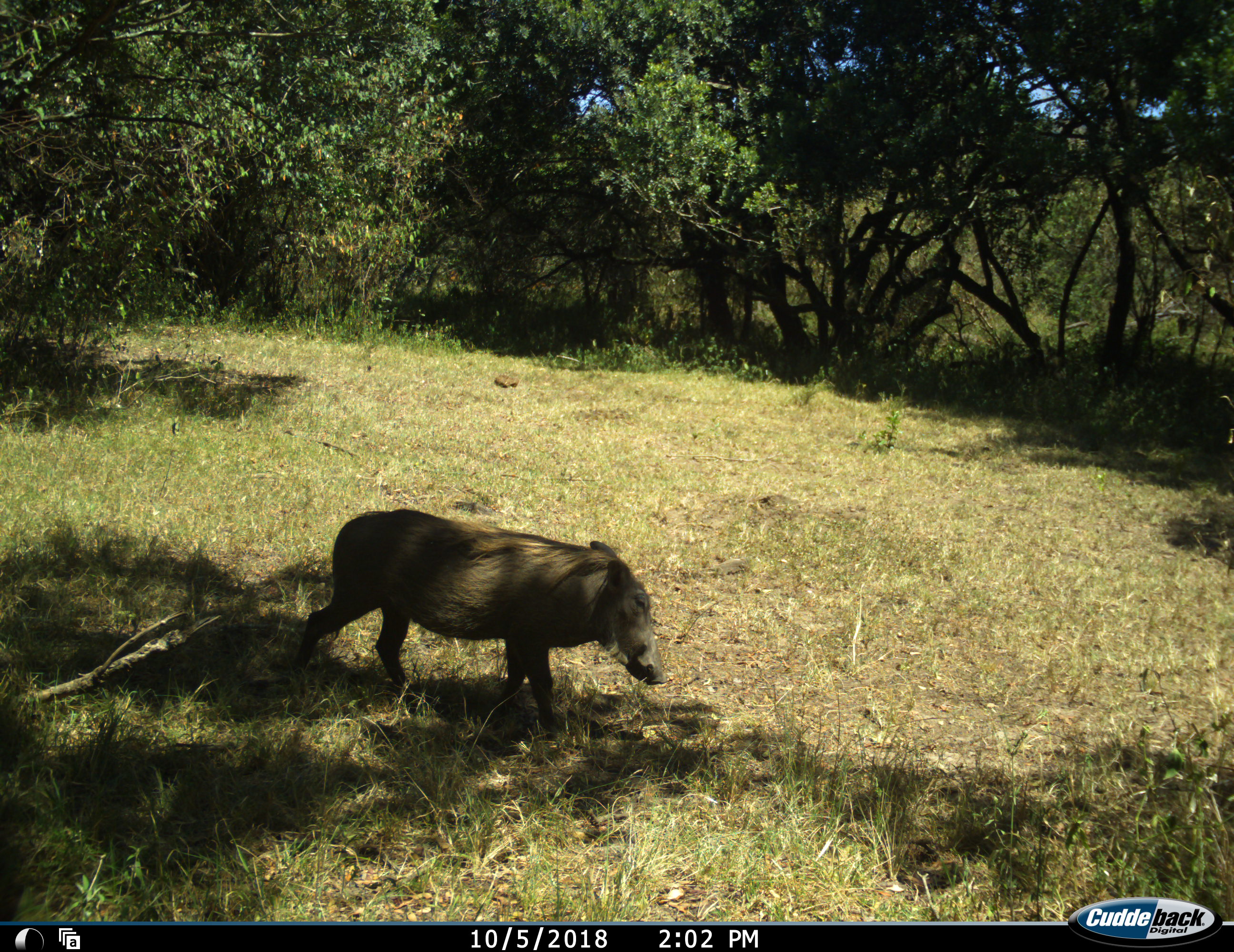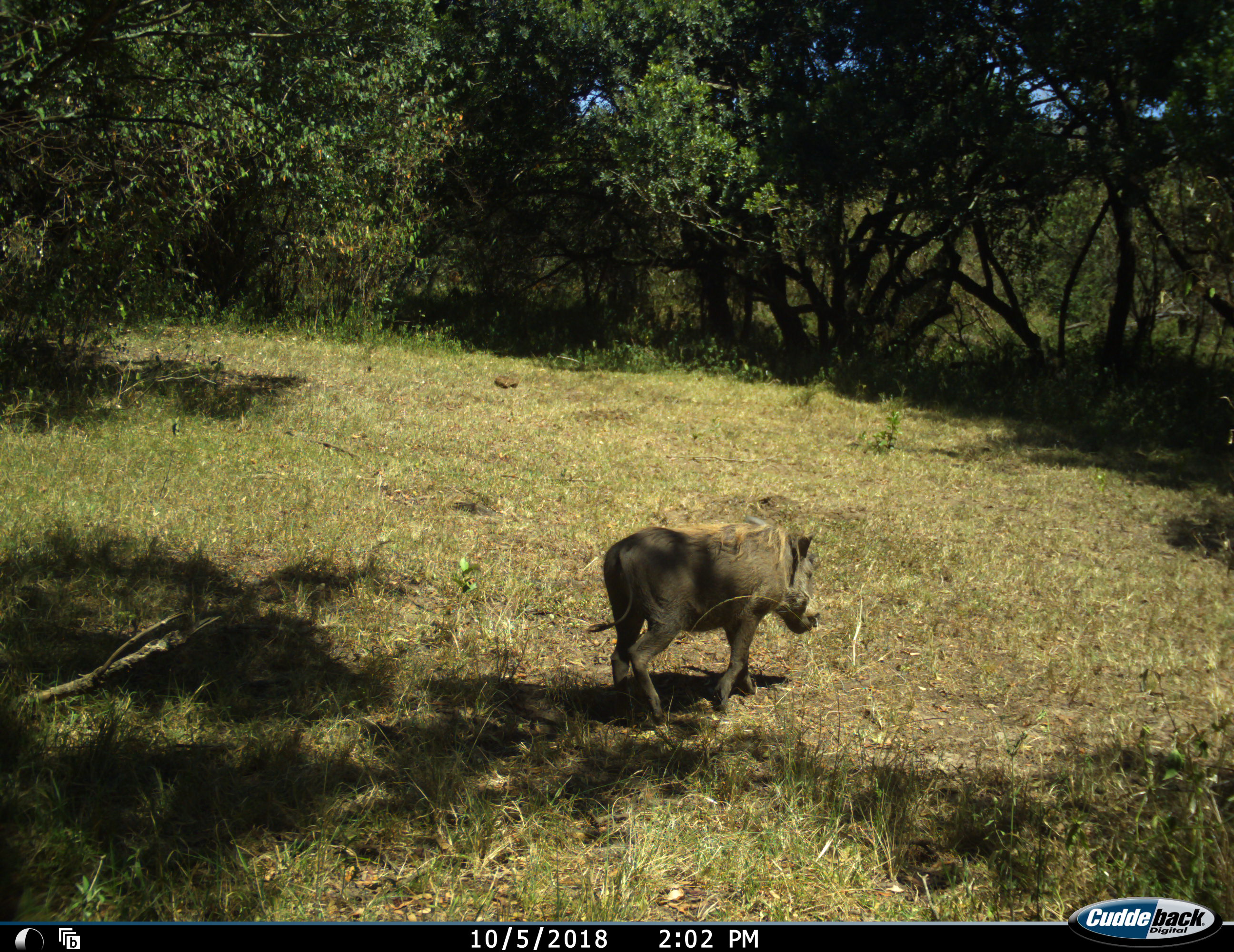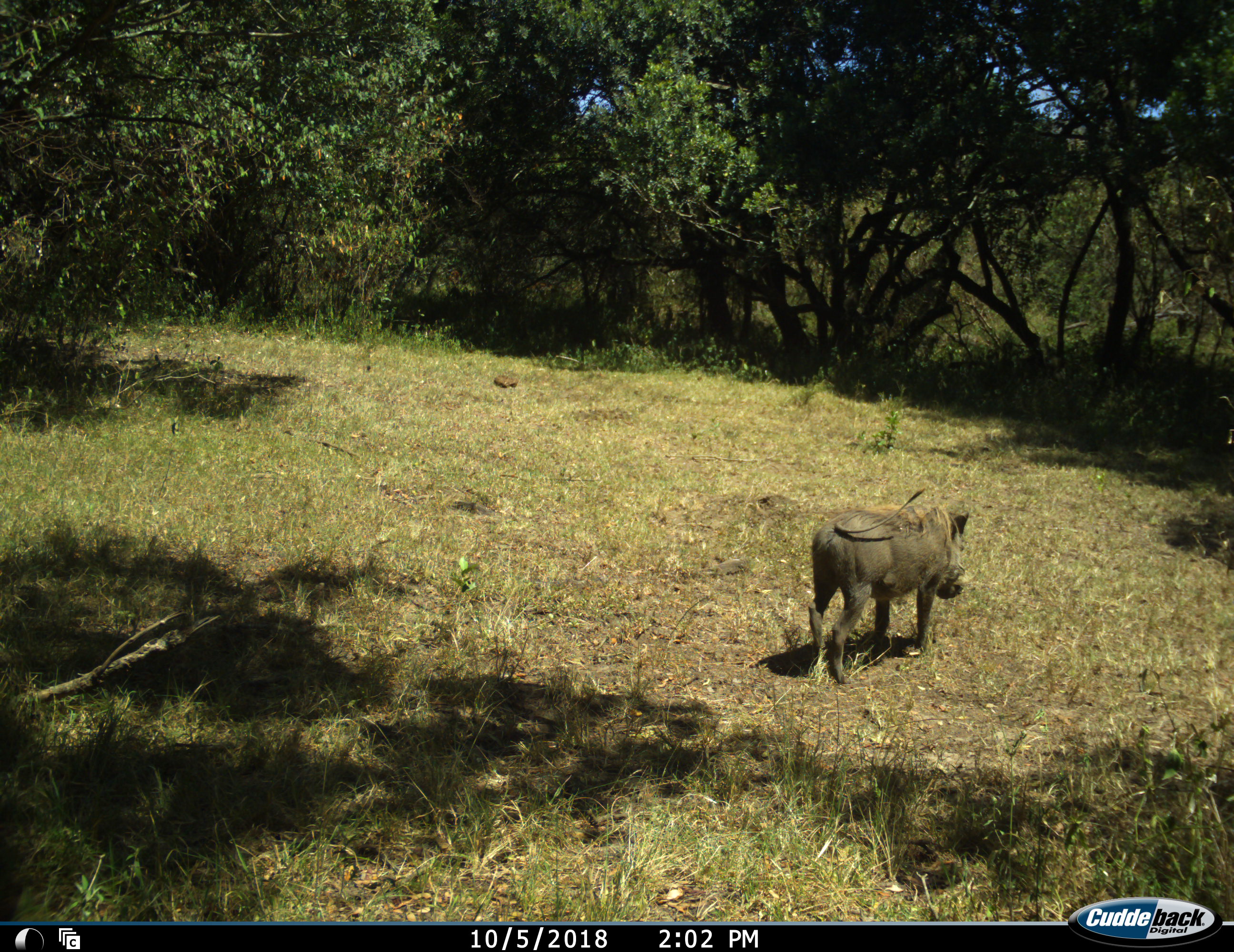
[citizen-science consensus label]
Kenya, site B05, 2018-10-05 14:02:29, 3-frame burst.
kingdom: Animalia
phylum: Chordata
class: Mammalia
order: Artiodactyla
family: Suidae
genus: Phacochoerus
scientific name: Phacochoerus africanus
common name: warthog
Warthog (Phacochoerus africanus), count 1. Behavior (volunteer vote fractions): standing 0%, resting 0%, moving 100%, interacting 0%. Young present (vote fraction): 0%. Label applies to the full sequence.